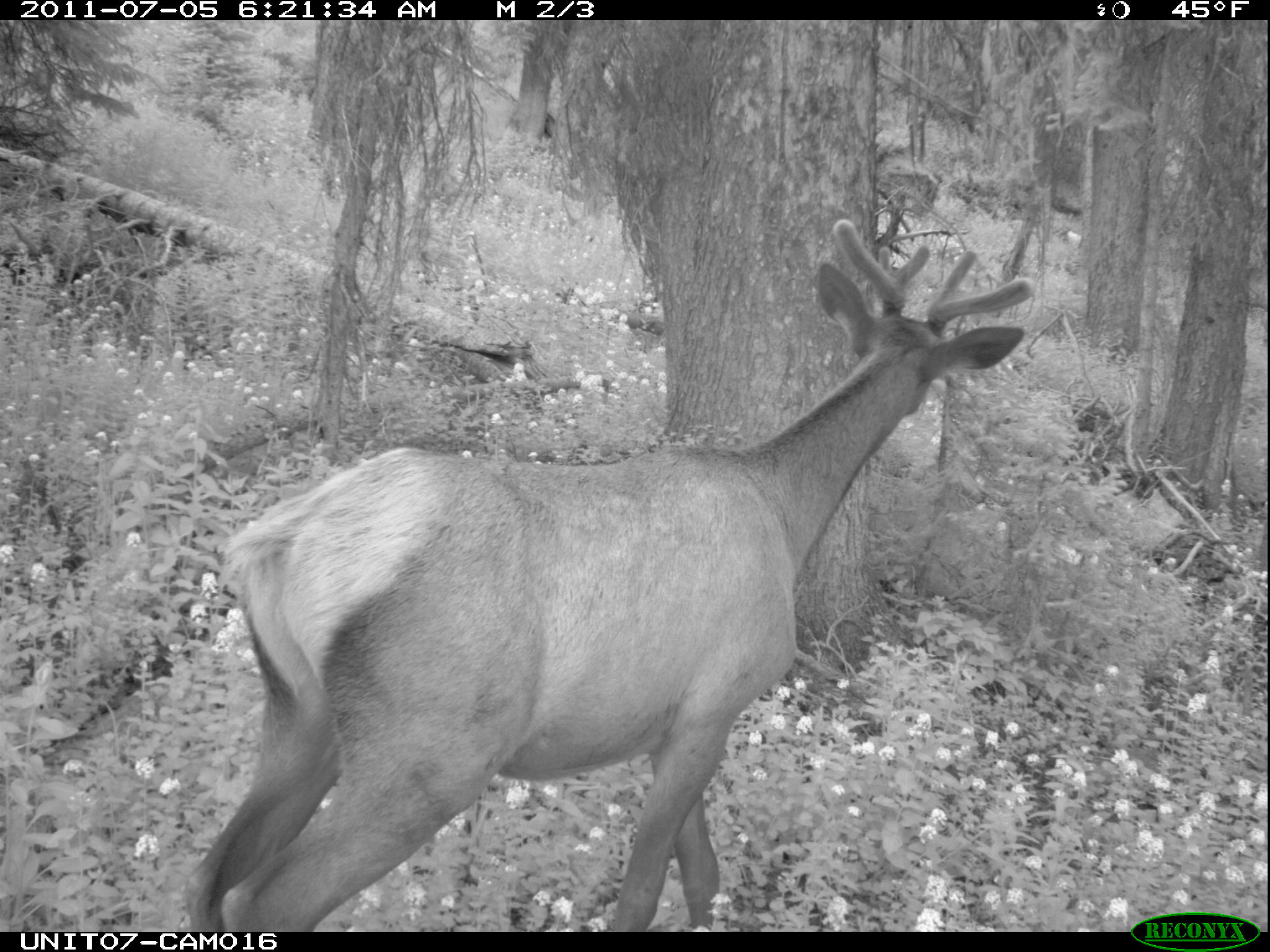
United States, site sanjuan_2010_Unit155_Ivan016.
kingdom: Animalia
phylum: Chordata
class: Mammalia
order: Artiodactyla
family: Cervidae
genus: Cervus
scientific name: Cervus elaphus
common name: red deer